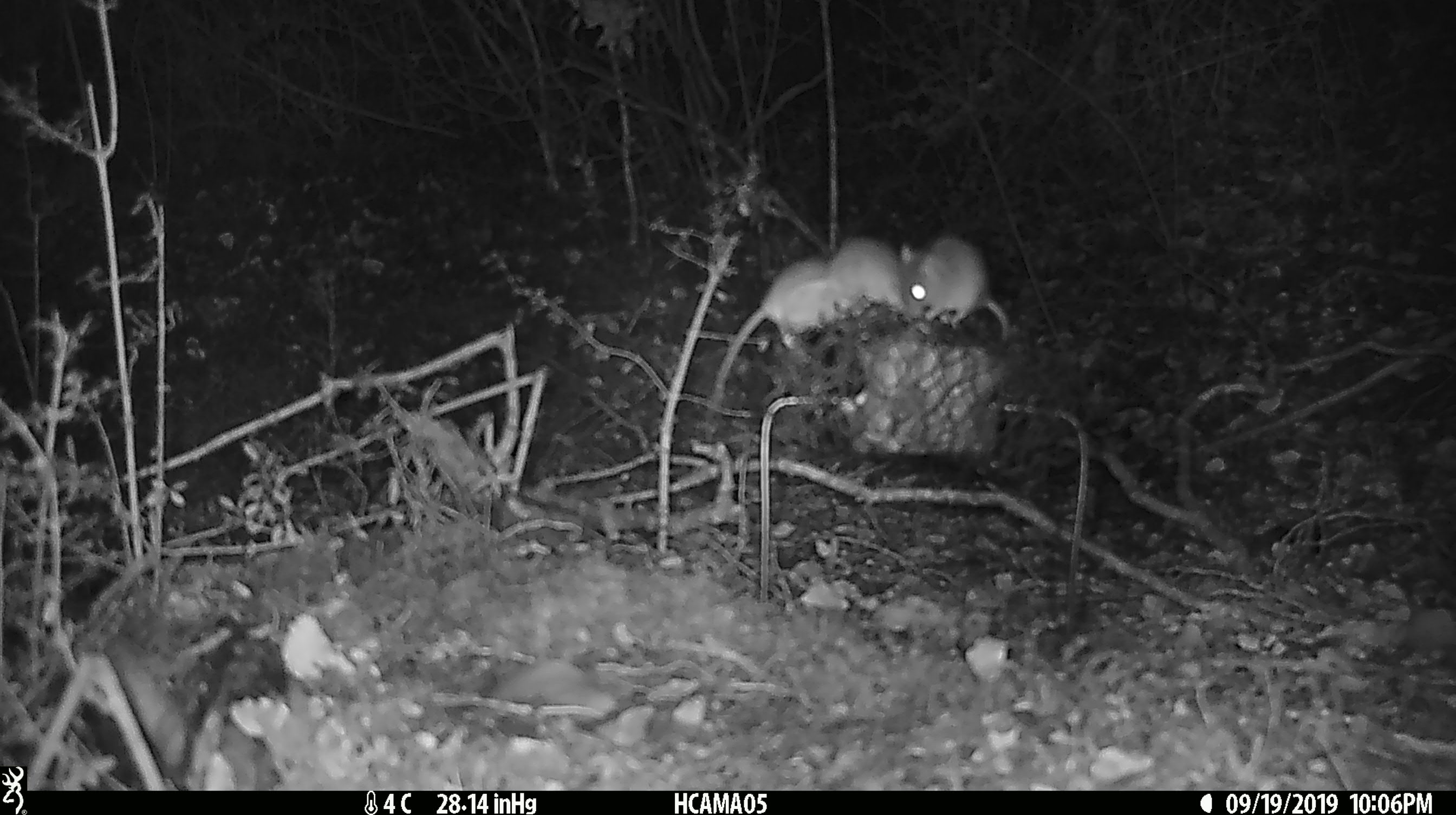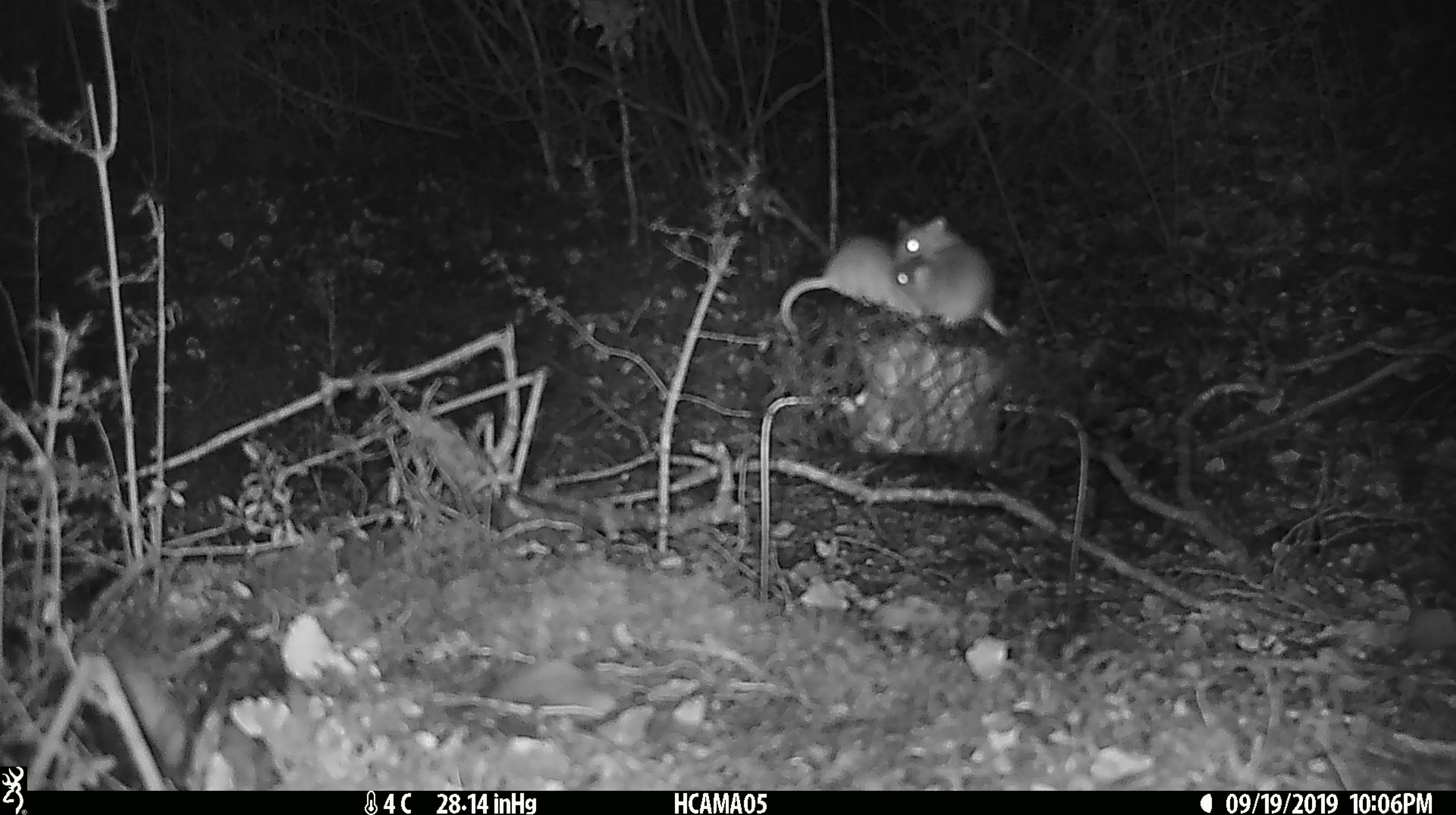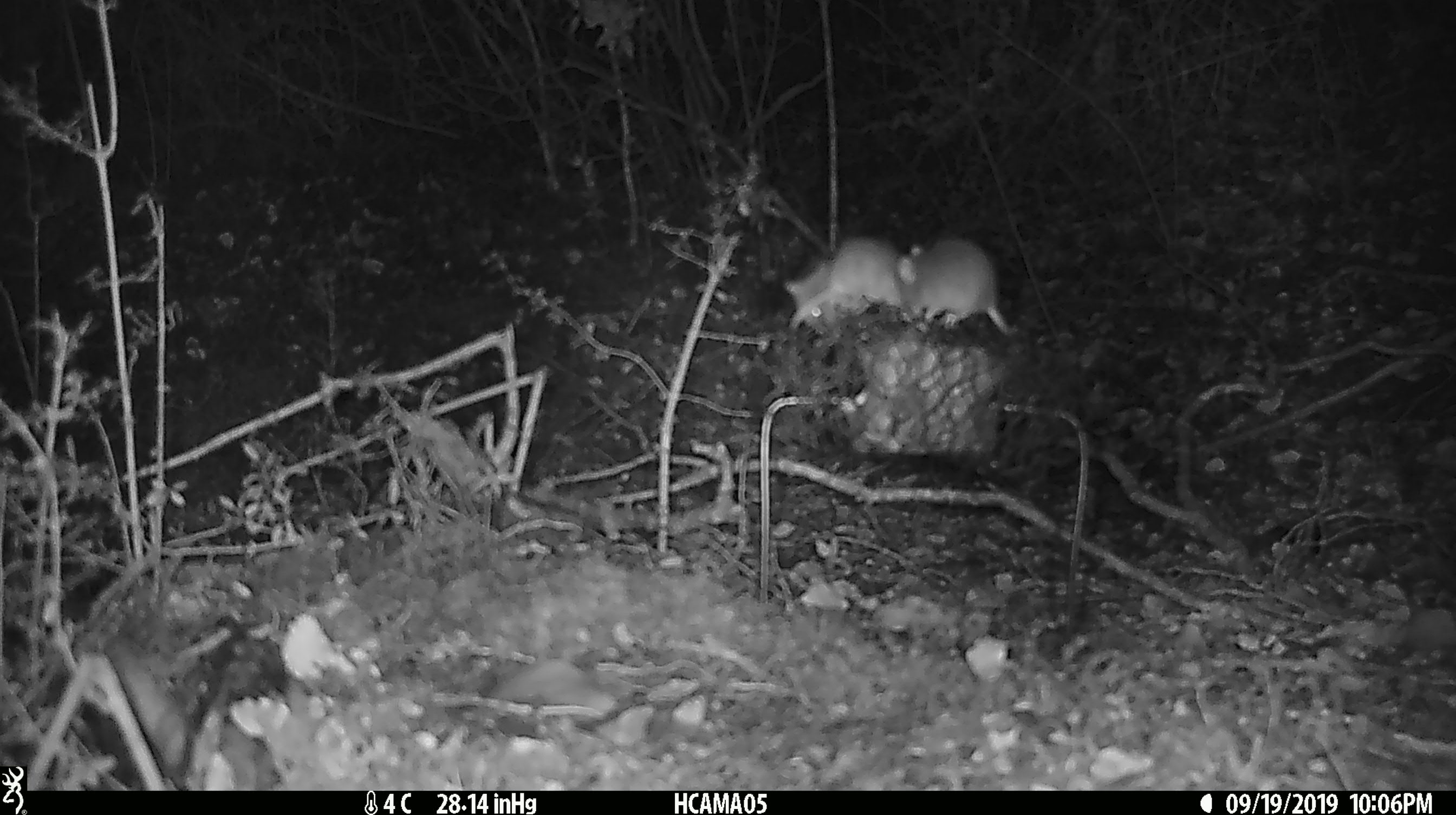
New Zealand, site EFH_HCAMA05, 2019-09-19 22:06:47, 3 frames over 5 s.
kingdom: Animalia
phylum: Chordata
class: Mammalia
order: Rodentia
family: Muridae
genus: Mus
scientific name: Mus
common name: mouse